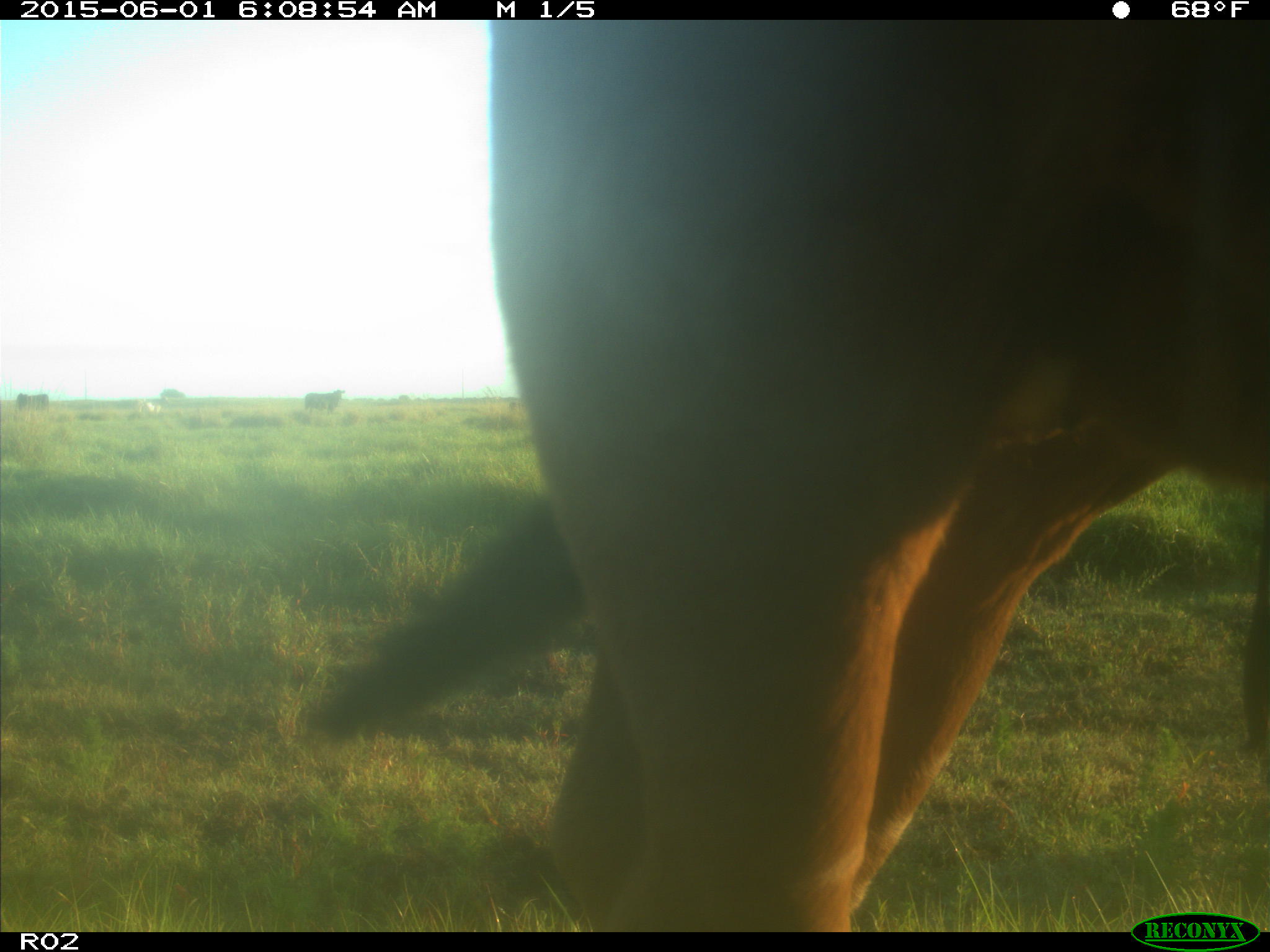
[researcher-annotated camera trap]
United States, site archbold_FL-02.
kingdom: Animalia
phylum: Chordata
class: Mammalia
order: Artiodactyla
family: Bovidae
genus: Bos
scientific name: Bos taurus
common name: domestic cow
Bos taurus (domestic cow).